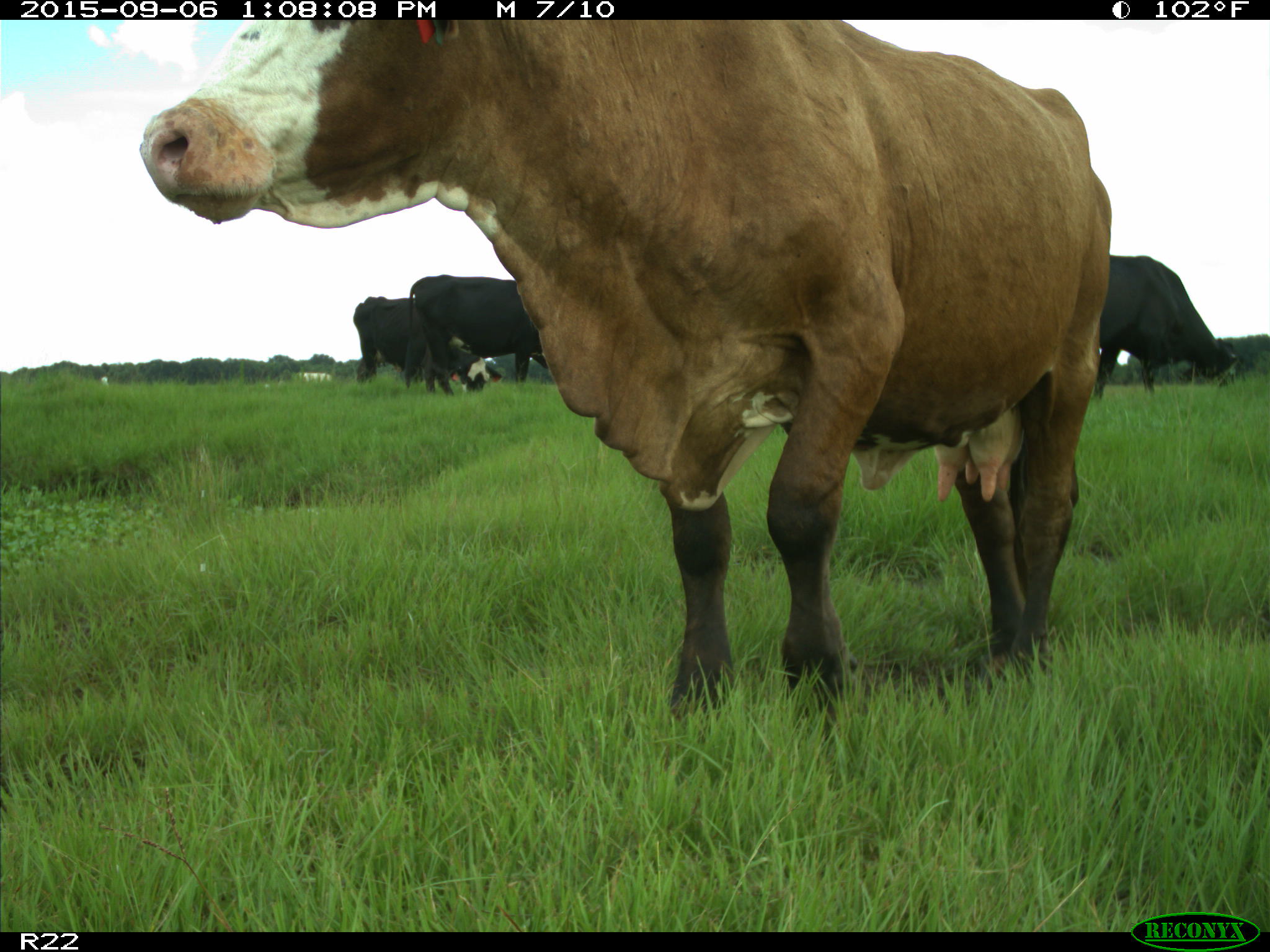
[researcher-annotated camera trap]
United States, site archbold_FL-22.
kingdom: Animalia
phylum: Chordata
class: Mammalia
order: Artiodactyla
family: Bovidae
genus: Bos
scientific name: Bos taurus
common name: domestic cow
Bos taurus (domestic cow).